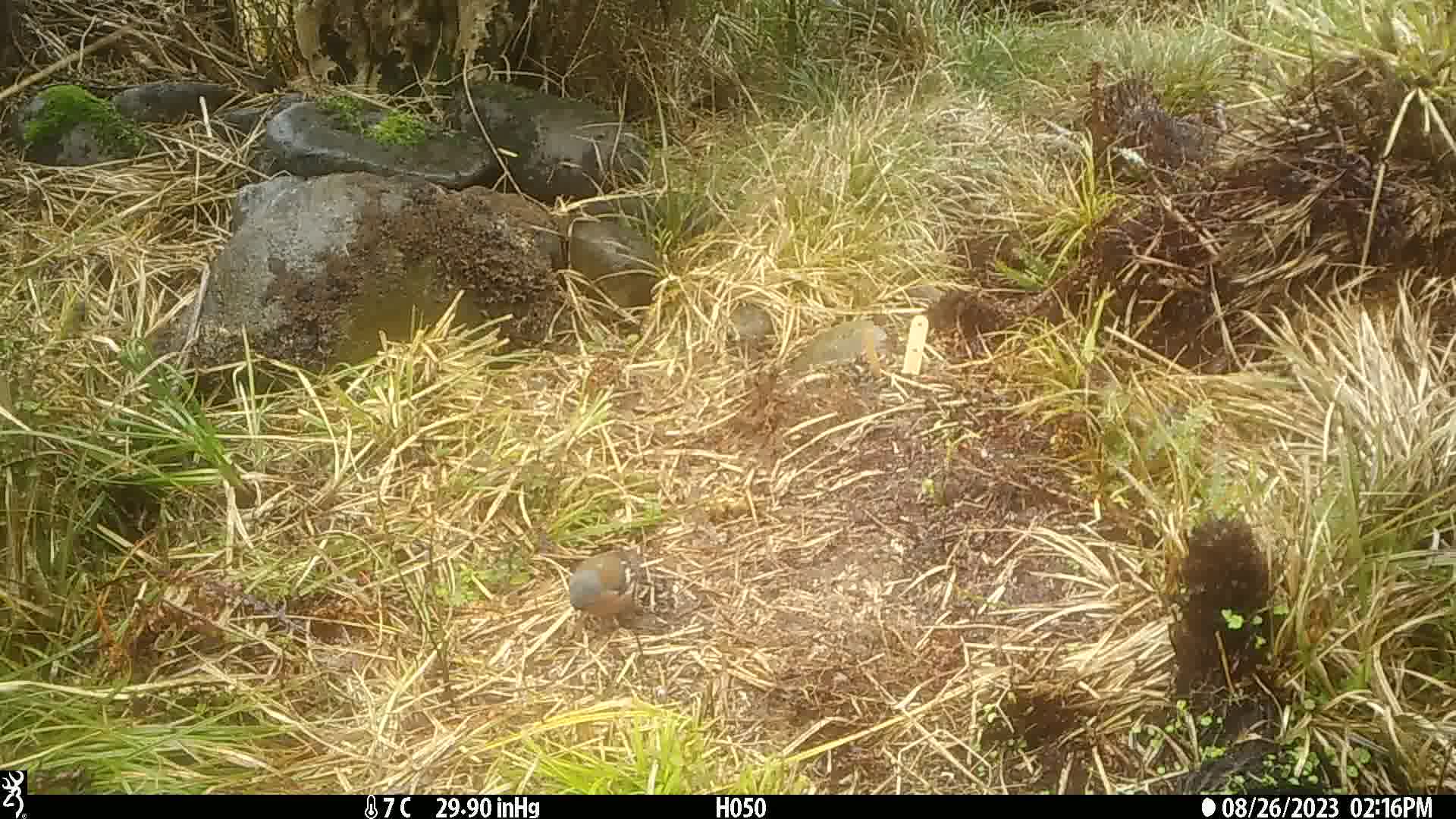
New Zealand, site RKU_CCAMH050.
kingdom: Animalia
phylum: Chordata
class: Aves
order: Passeriformes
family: Fringillidae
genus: Fringilla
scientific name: Fringilla coelebs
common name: common chaffinch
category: chaffinch